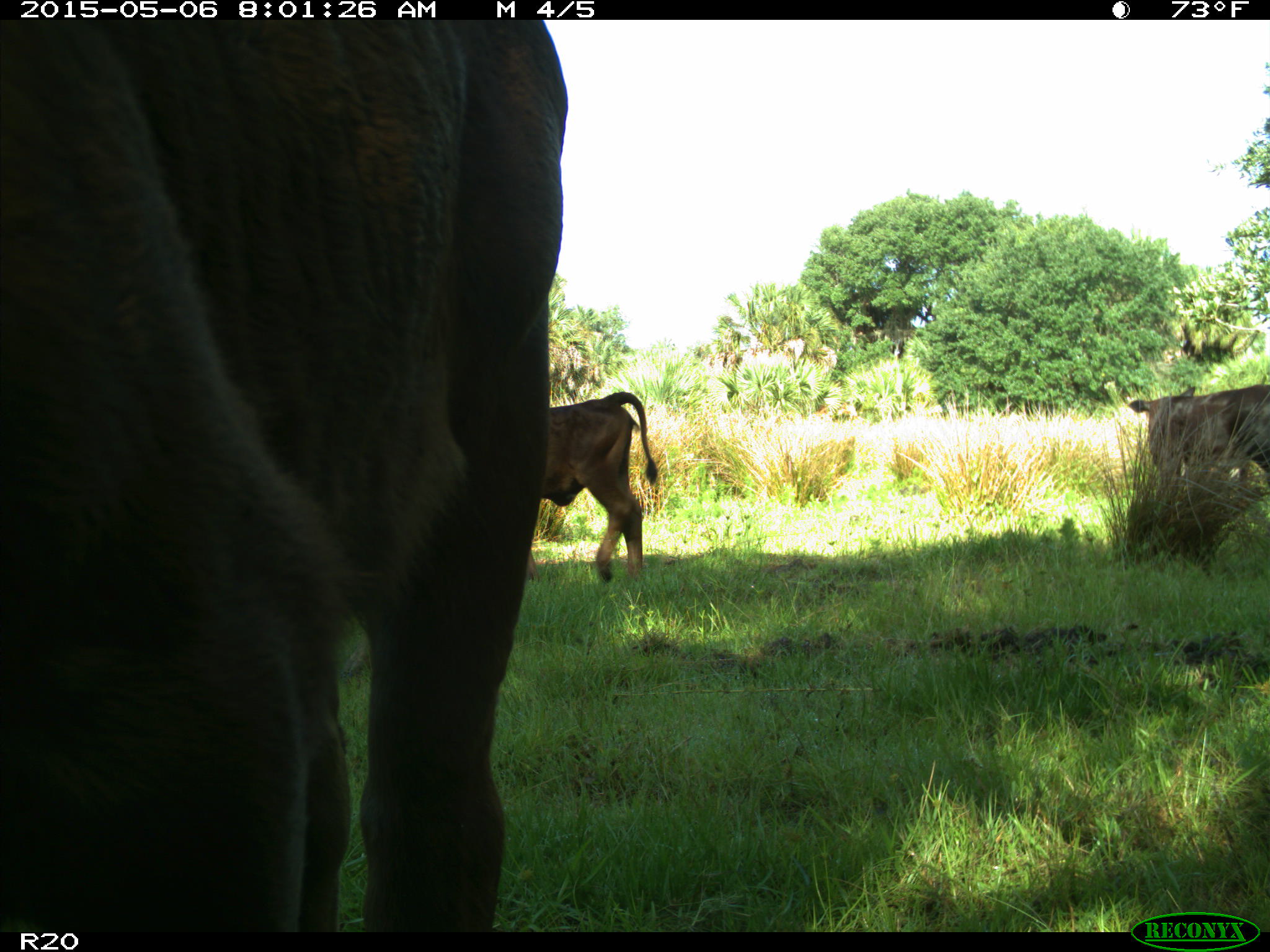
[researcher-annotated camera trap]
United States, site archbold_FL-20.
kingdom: Animalia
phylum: Chordata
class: Mammalia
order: Artiodactyla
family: Bovidae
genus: Bos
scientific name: Bos taurus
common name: domestic cow